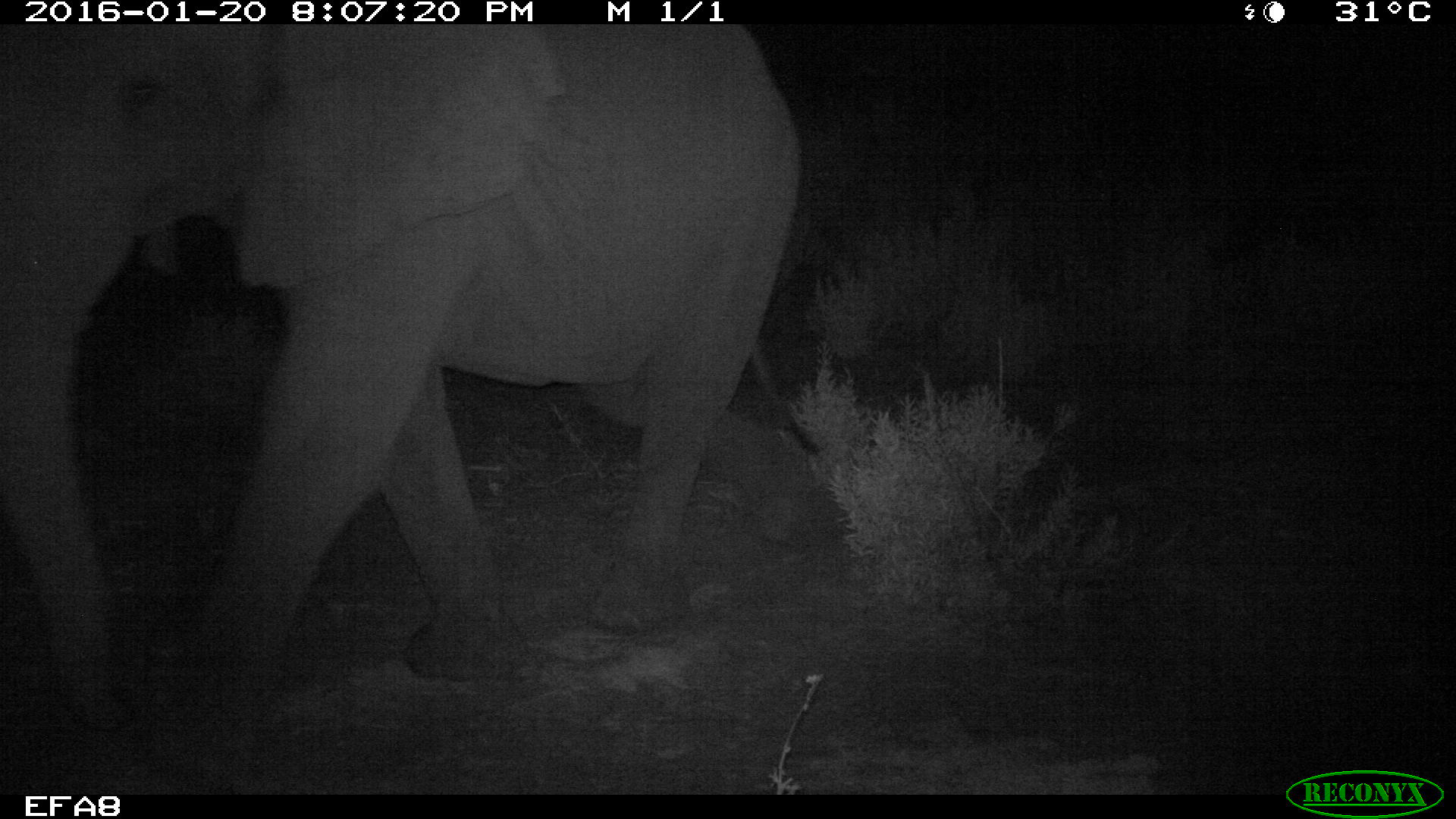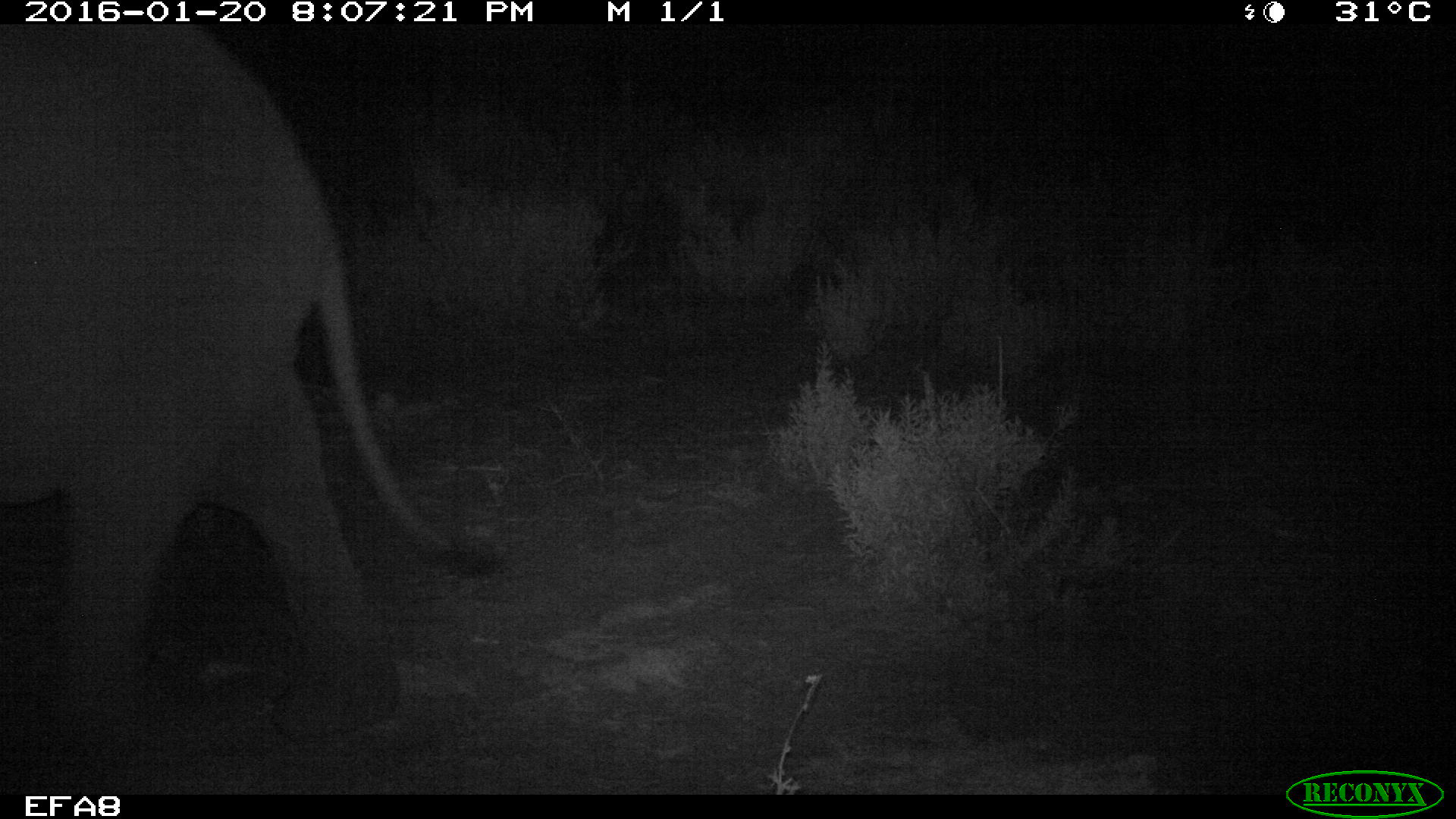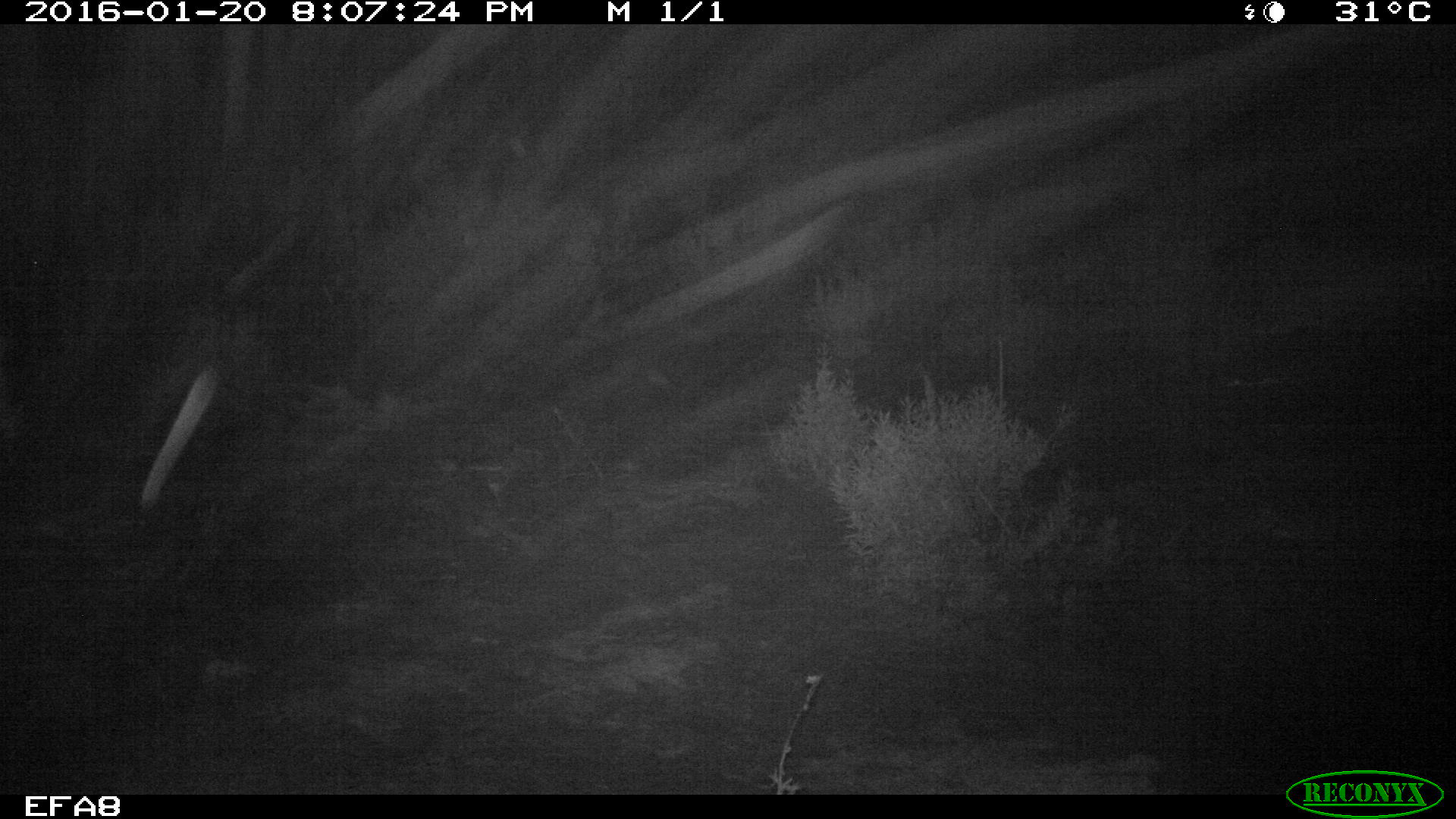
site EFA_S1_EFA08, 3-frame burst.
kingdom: Animalia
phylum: Chordata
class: Mammalia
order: Proboscidea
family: Elephantidae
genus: Loxodonta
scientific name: Loxodonta africana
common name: african bush elephant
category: elephant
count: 1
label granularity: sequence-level